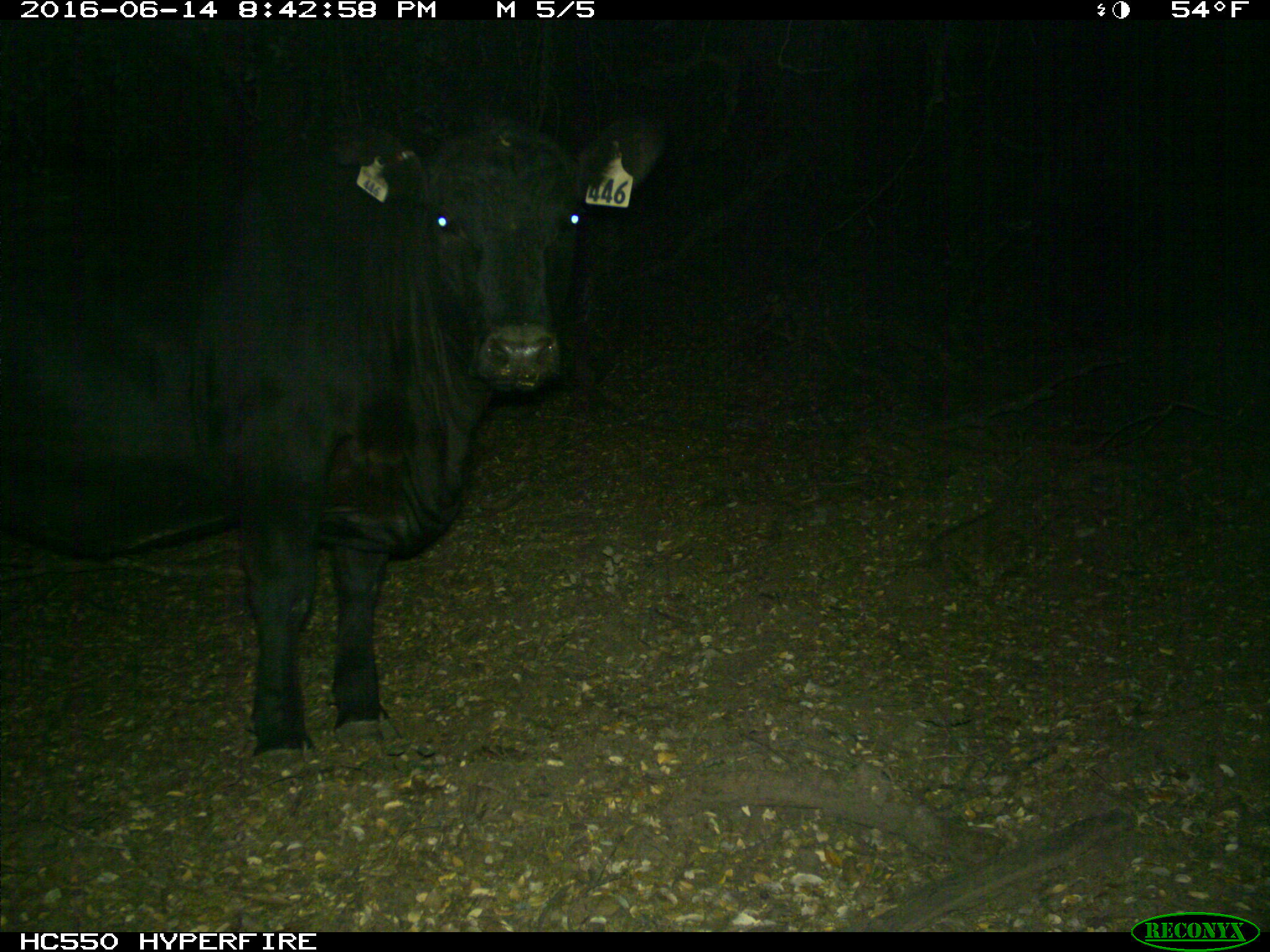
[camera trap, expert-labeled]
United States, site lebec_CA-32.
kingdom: Animalia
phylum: Chordata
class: Mammalia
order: Artiodactyla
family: Bovidae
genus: Bos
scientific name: Bos taurus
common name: domestic cow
Bos taurus (domestic cow).